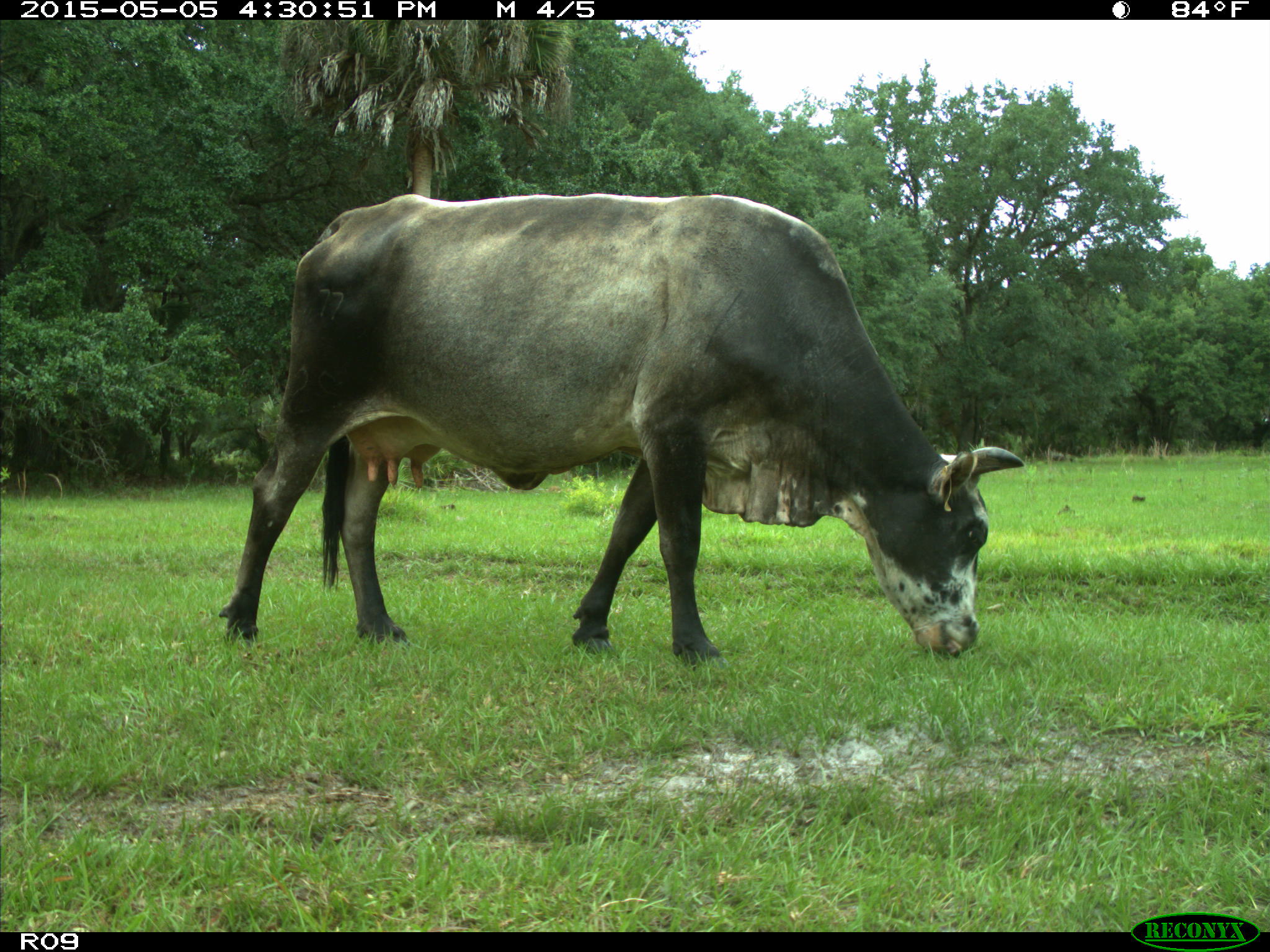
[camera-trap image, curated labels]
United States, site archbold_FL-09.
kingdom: Animalia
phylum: Chordata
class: Mammalia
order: Artiodactyla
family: Bovidae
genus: Bos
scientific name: Bos taurus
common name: domestic cow